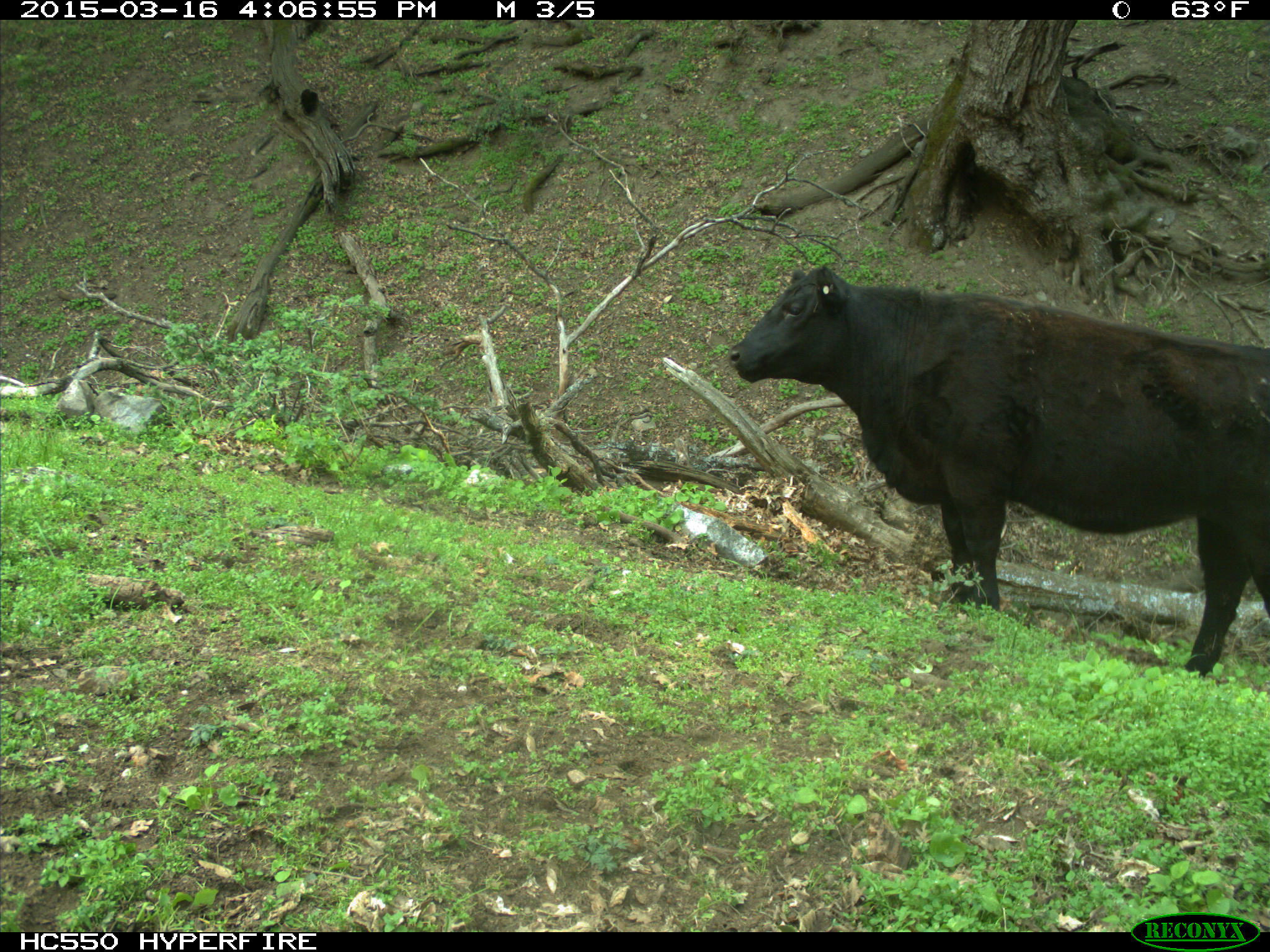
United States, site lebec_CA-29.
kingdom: Animalia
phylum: Chordata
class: Mammalia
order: Artiodactyla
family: Bovidae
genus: Bos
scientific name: Bos taurus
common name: domestic cow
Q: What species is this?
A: Bos taurus (domestic cow).